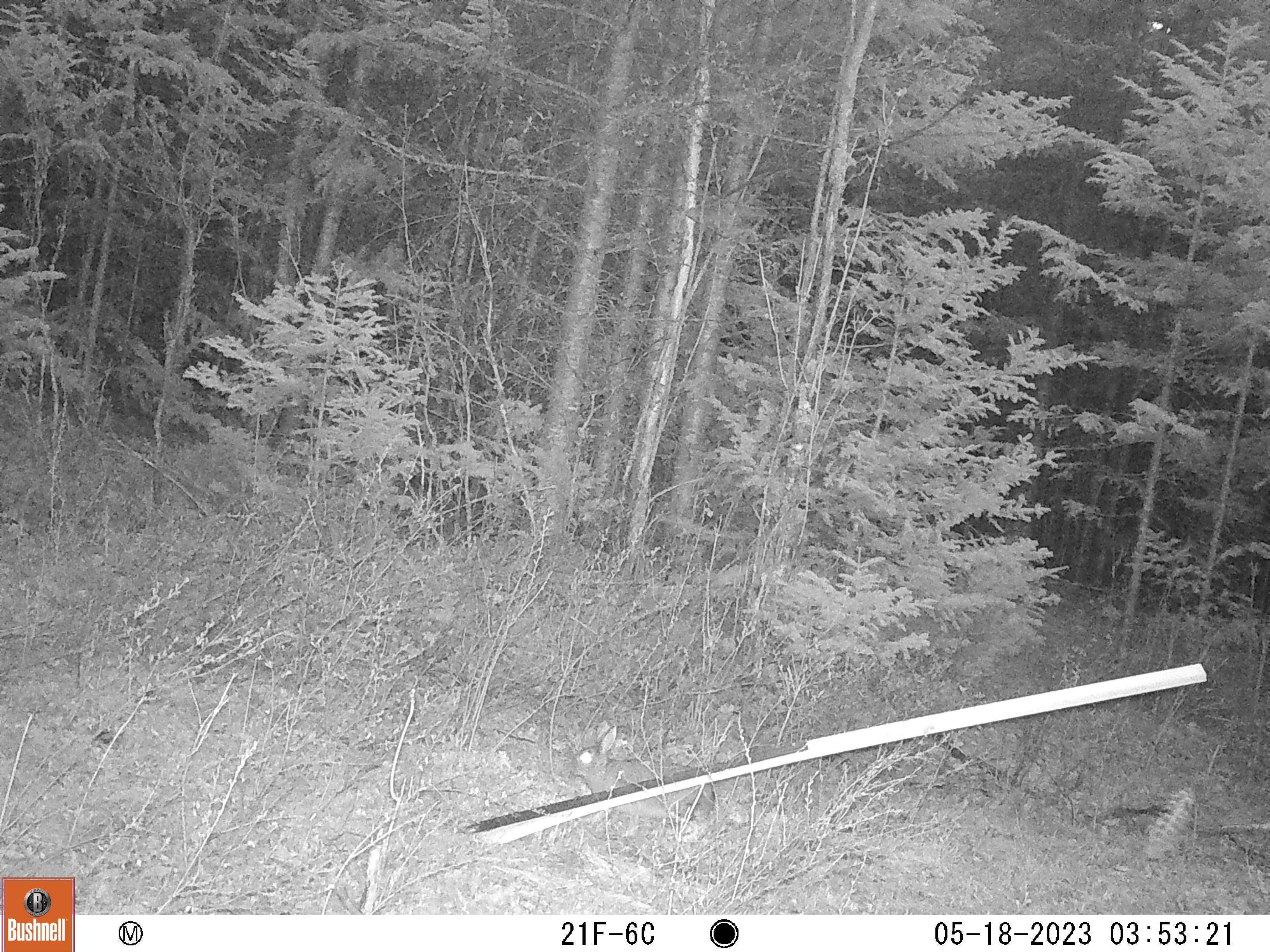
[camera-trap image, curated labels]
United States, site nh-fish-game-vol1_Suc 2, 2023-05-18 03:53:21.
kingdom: Animalia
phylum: Chordata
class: Mammalia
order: Lagomorpha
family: Leporidae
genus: Lepus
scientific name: Lepus americanus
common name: snowshoe hare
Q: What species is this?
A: Snowshoe hare (Lepus americanus).